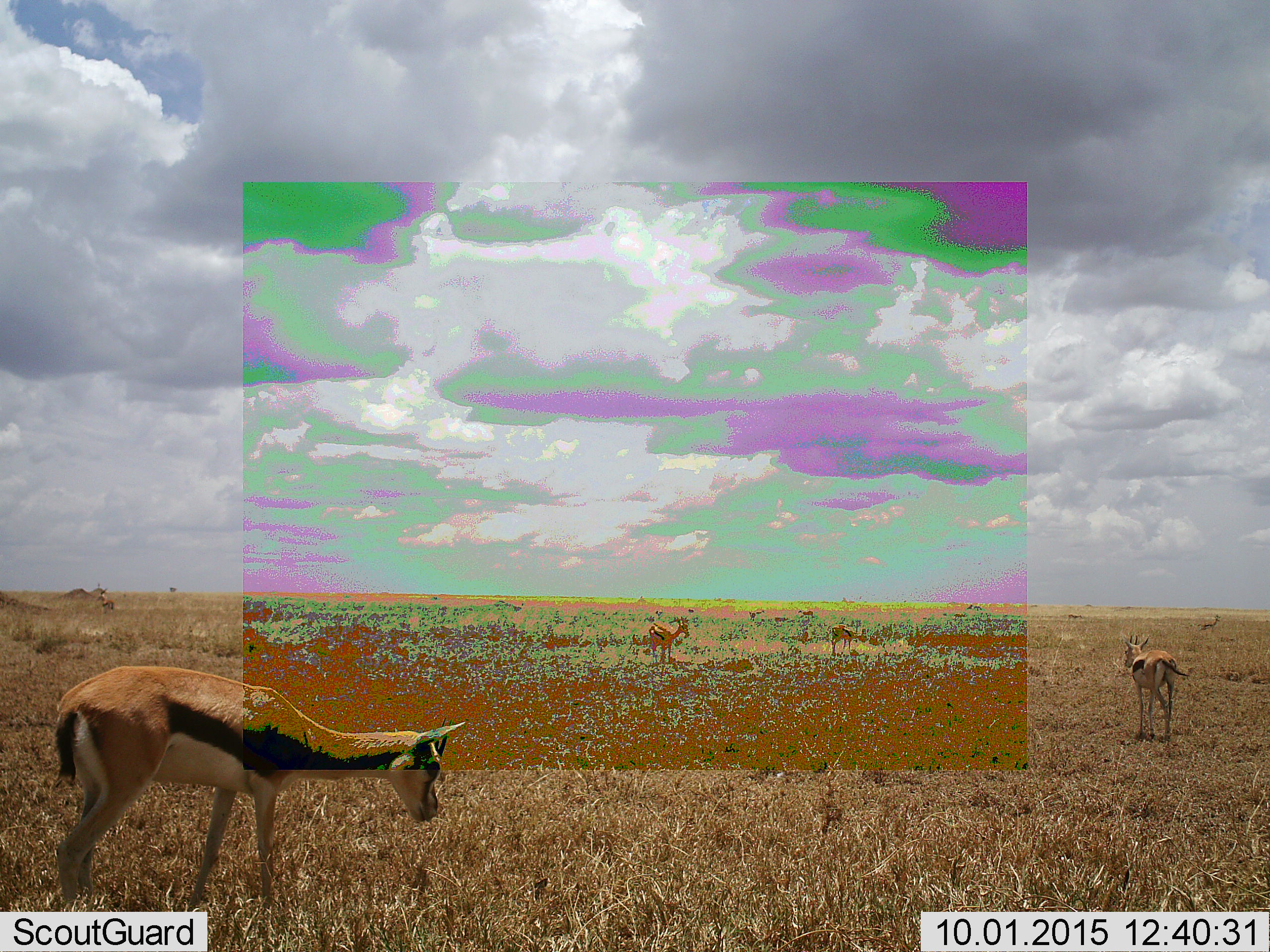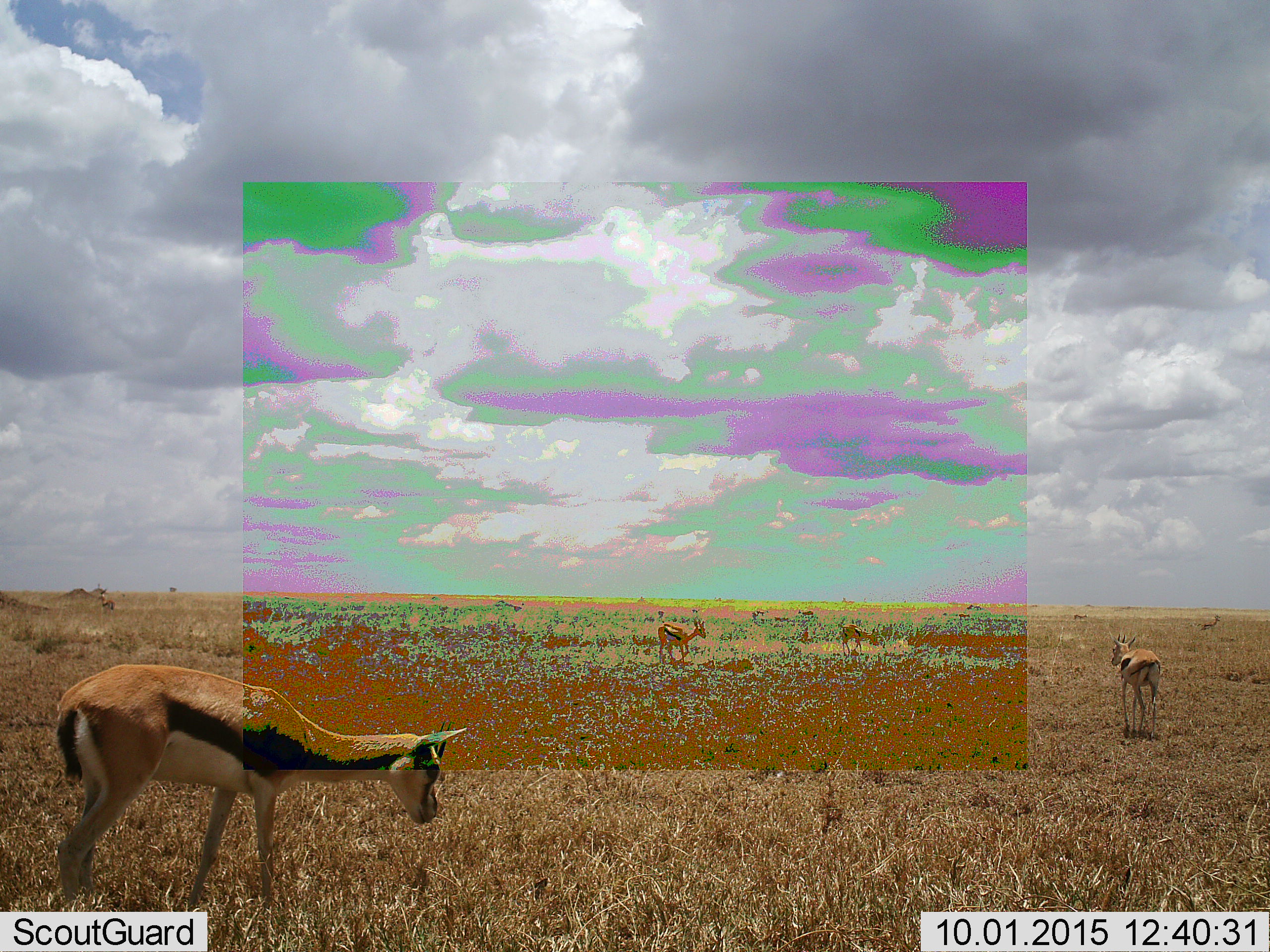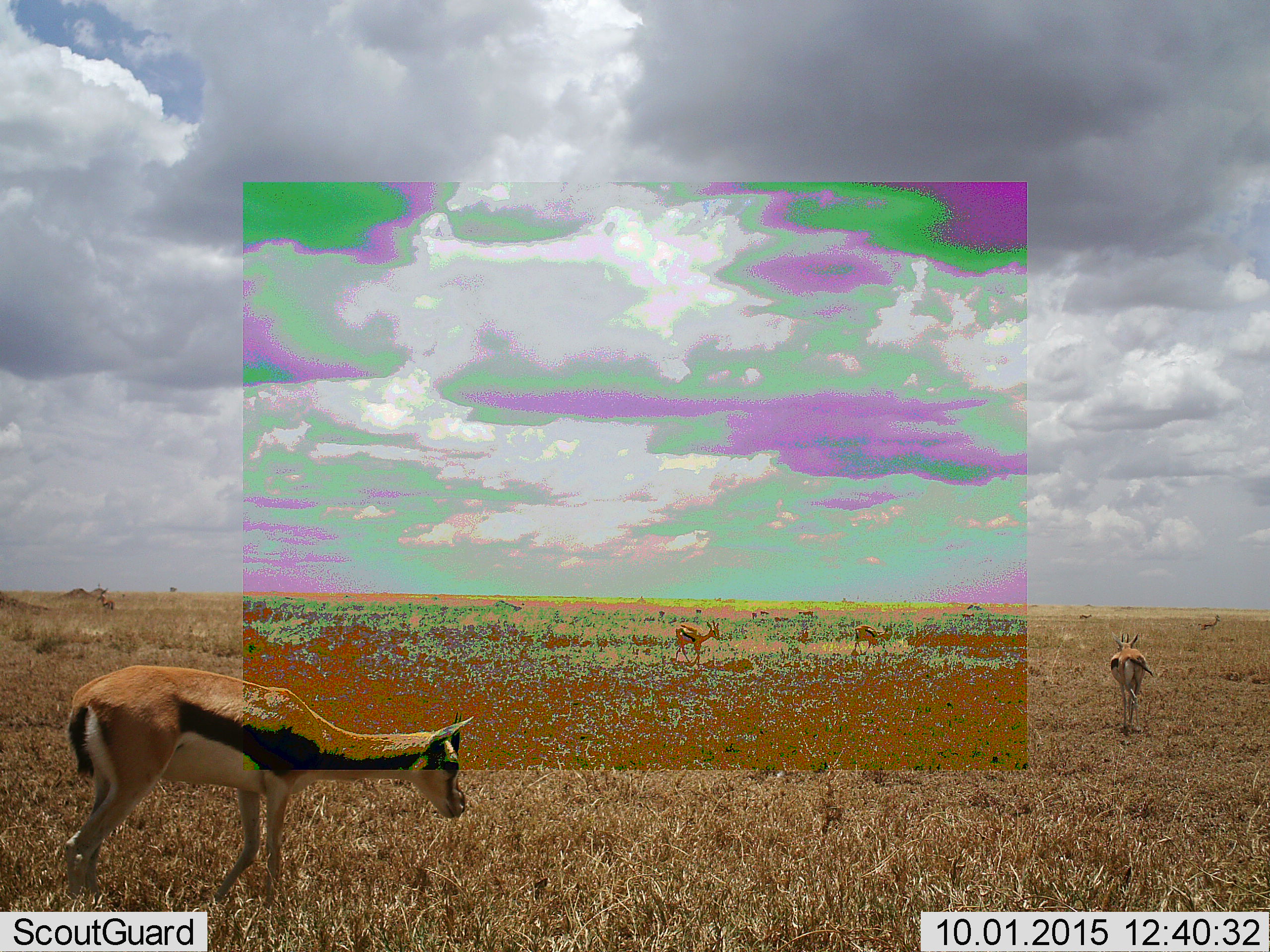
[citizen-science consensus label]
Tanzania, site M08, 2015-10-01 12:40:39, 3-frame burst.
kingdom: Animalia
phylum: Chordata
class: Mammalia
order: Artiodactyla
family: Bovidae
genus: Eudorcas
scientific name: Eudorcas thomsonii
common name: thomson's gazelle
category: gazellethomsons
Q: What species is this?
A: Gazellethomsons (thomson's gazelle) (Eudorcas thomsonii).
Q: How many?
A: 11-50.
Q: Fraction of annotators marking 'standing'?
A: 80%.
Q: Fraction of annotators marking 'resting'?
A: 0%.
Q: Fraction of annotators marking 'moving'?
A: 50%.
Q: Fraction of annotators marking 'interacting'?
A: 0%.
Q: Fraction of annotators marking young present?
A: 20%.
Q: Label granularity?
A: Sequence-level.